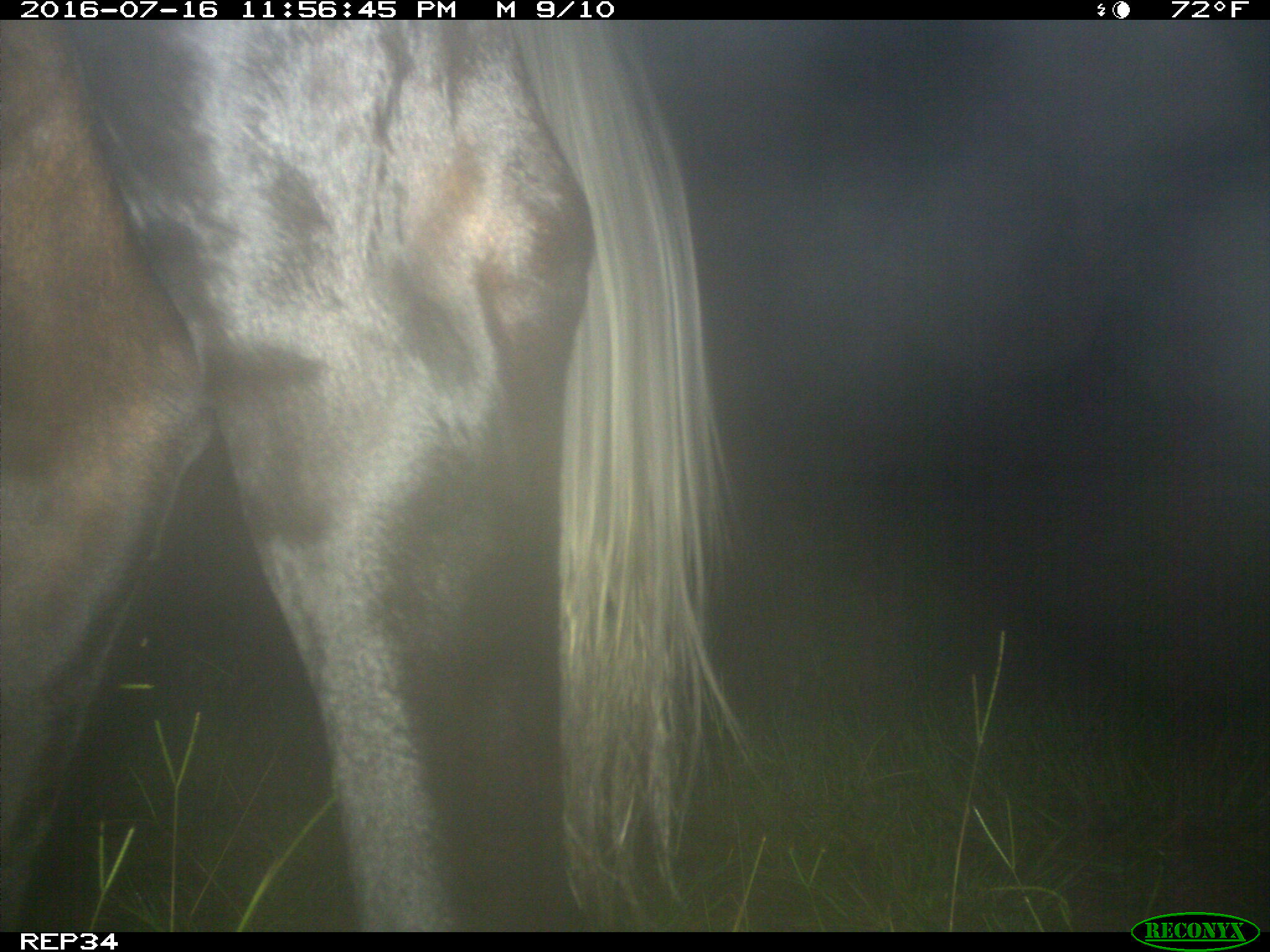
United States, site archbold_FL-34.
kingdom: Animalia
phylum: Chordata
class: Mammalia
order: Artiodactyla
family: Bovidae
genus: Bos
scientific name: Bos taurus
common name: domestic cow